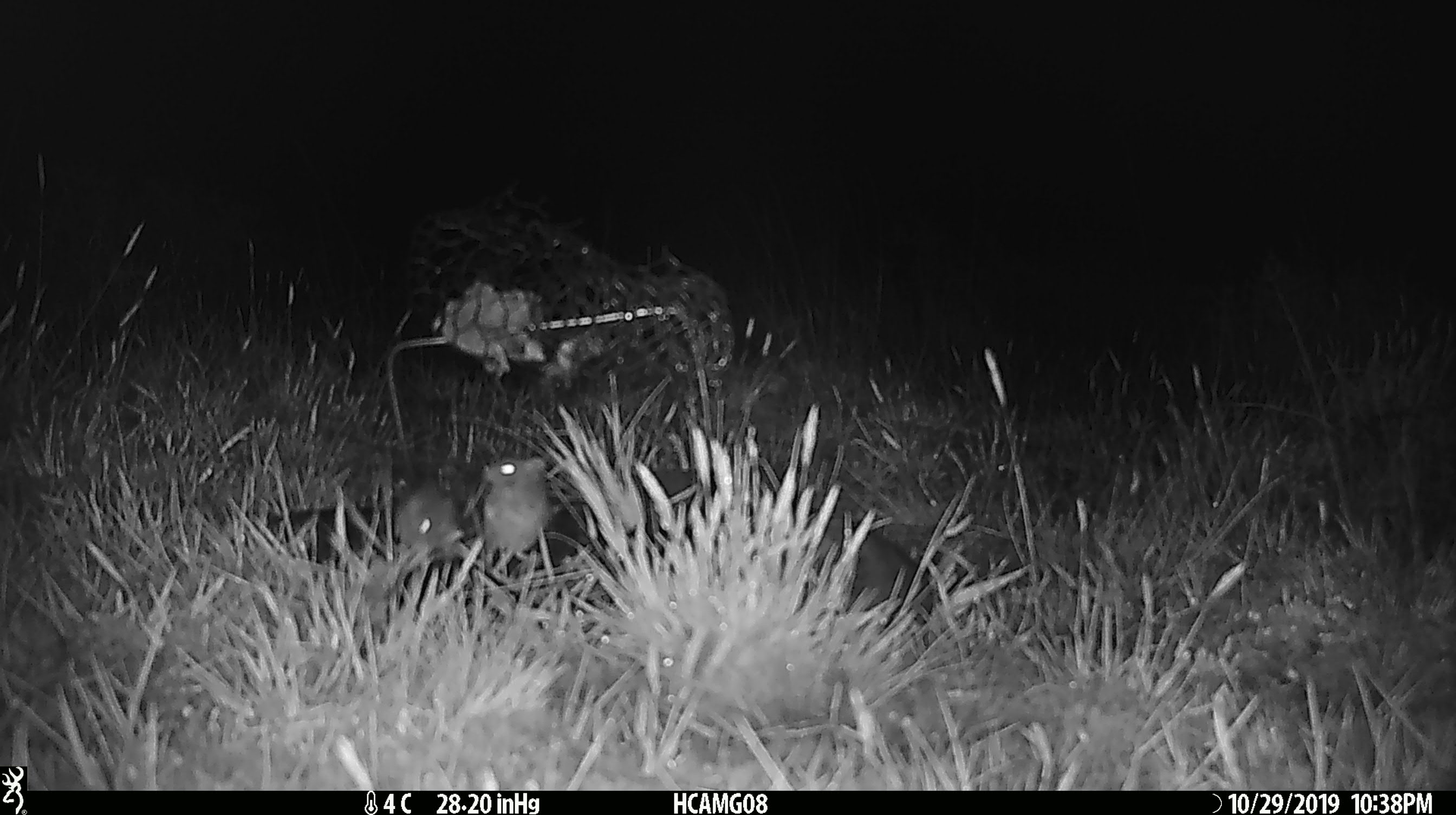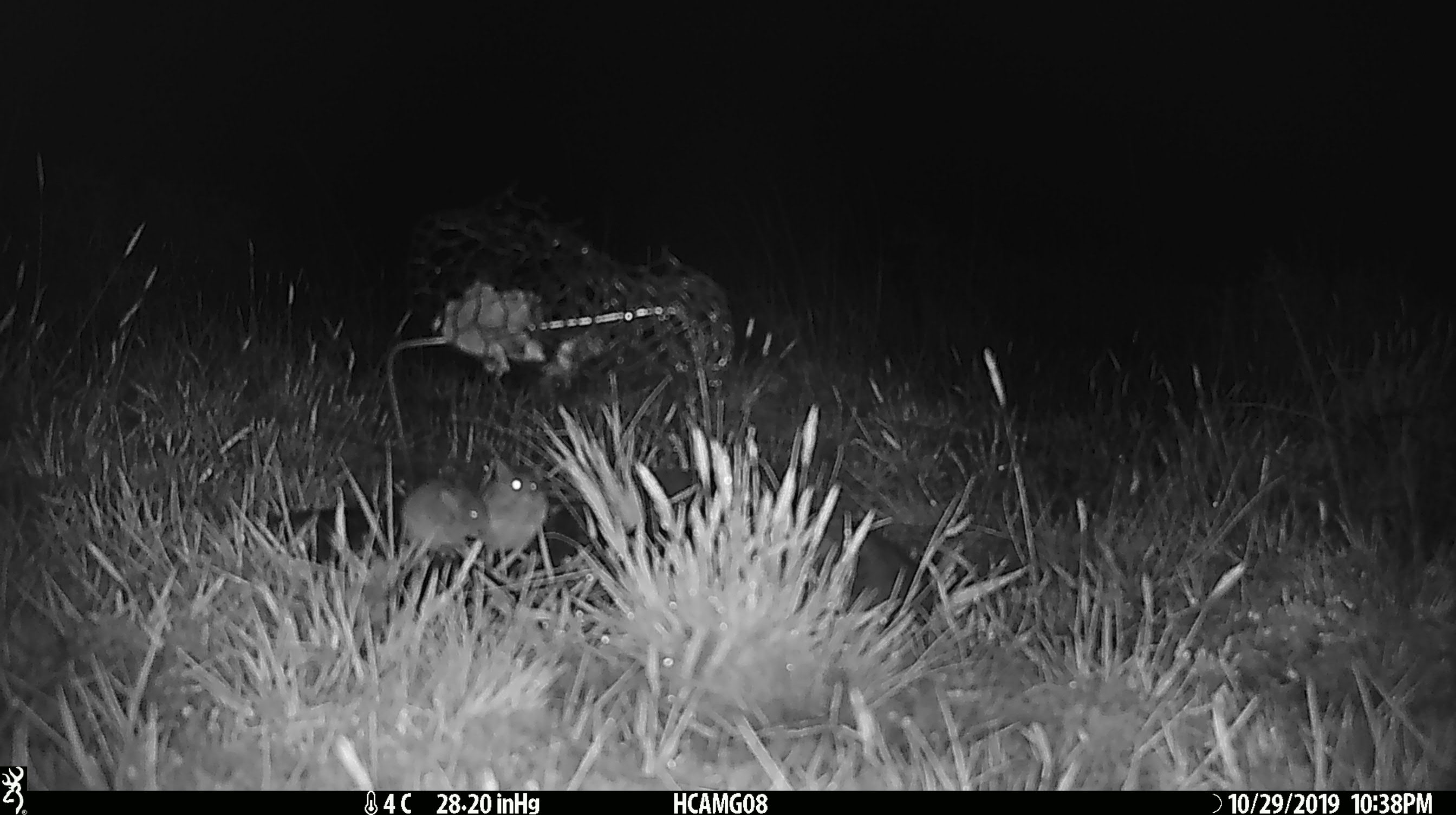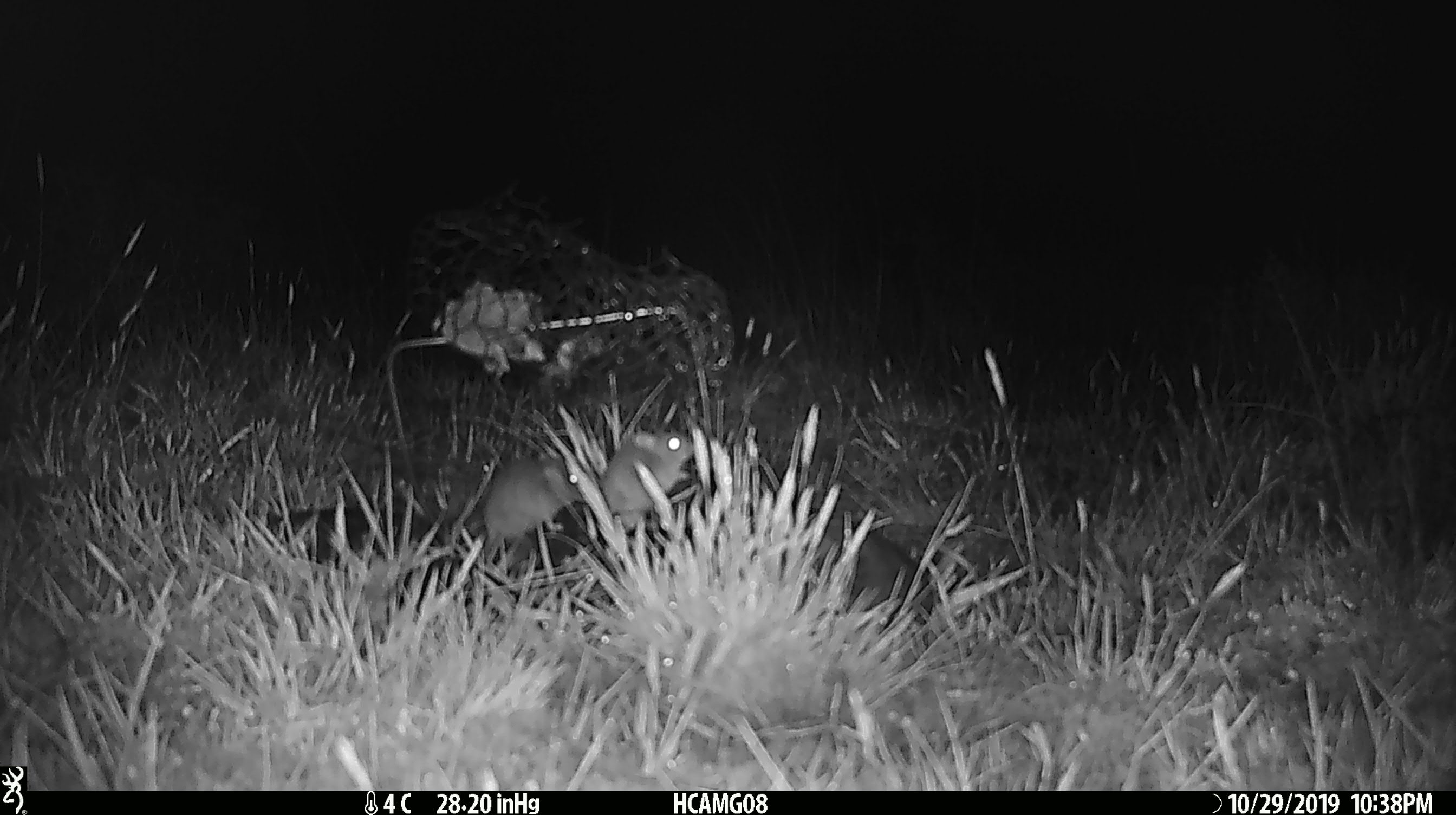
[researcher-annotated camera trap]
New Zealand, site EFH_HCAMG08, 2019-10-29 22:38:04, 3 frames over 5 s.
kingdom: Animalia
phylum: Chordata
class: Mammalia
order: Rodentia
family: Muridae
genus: Mus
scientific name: Mus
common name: mouse